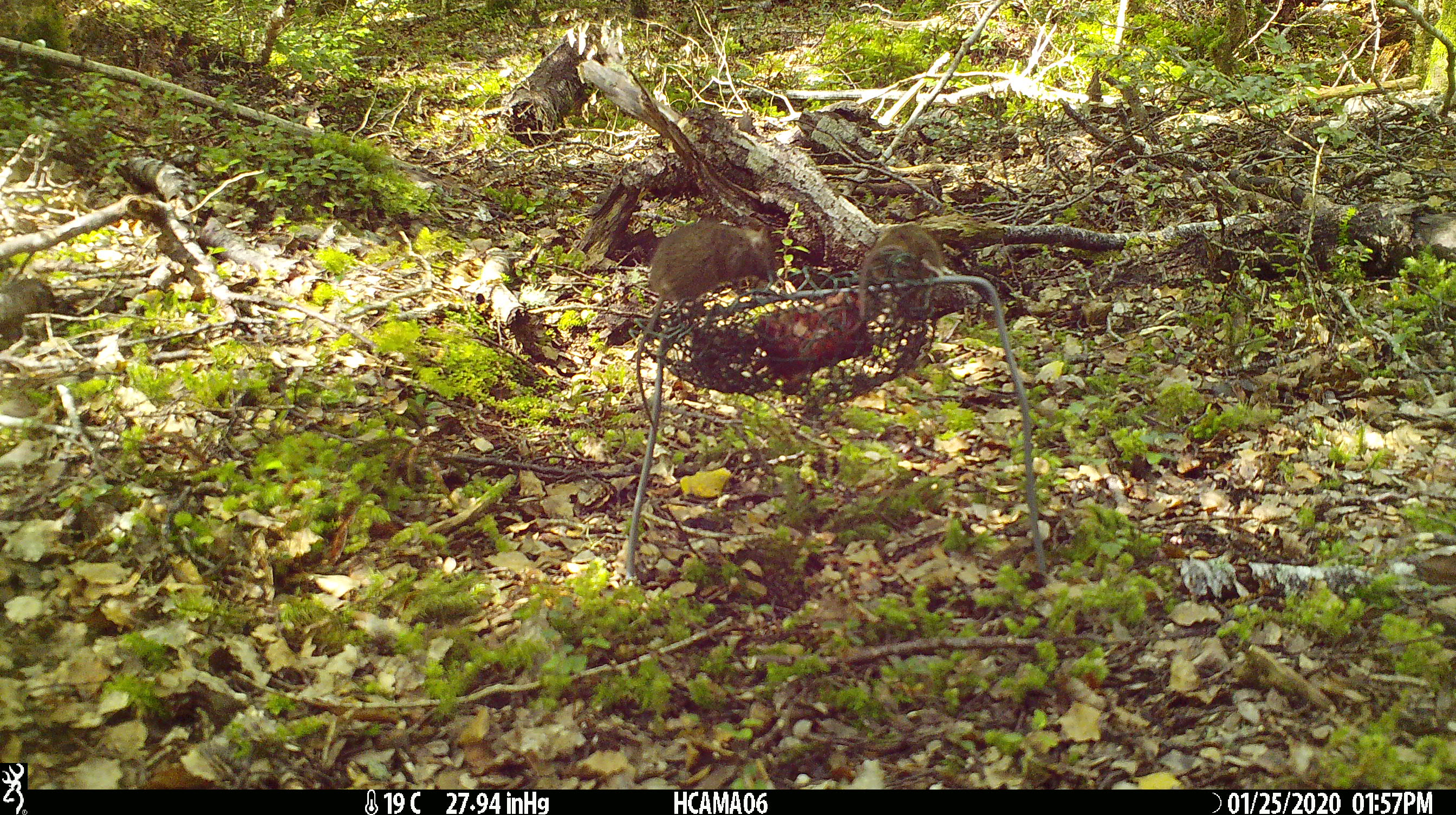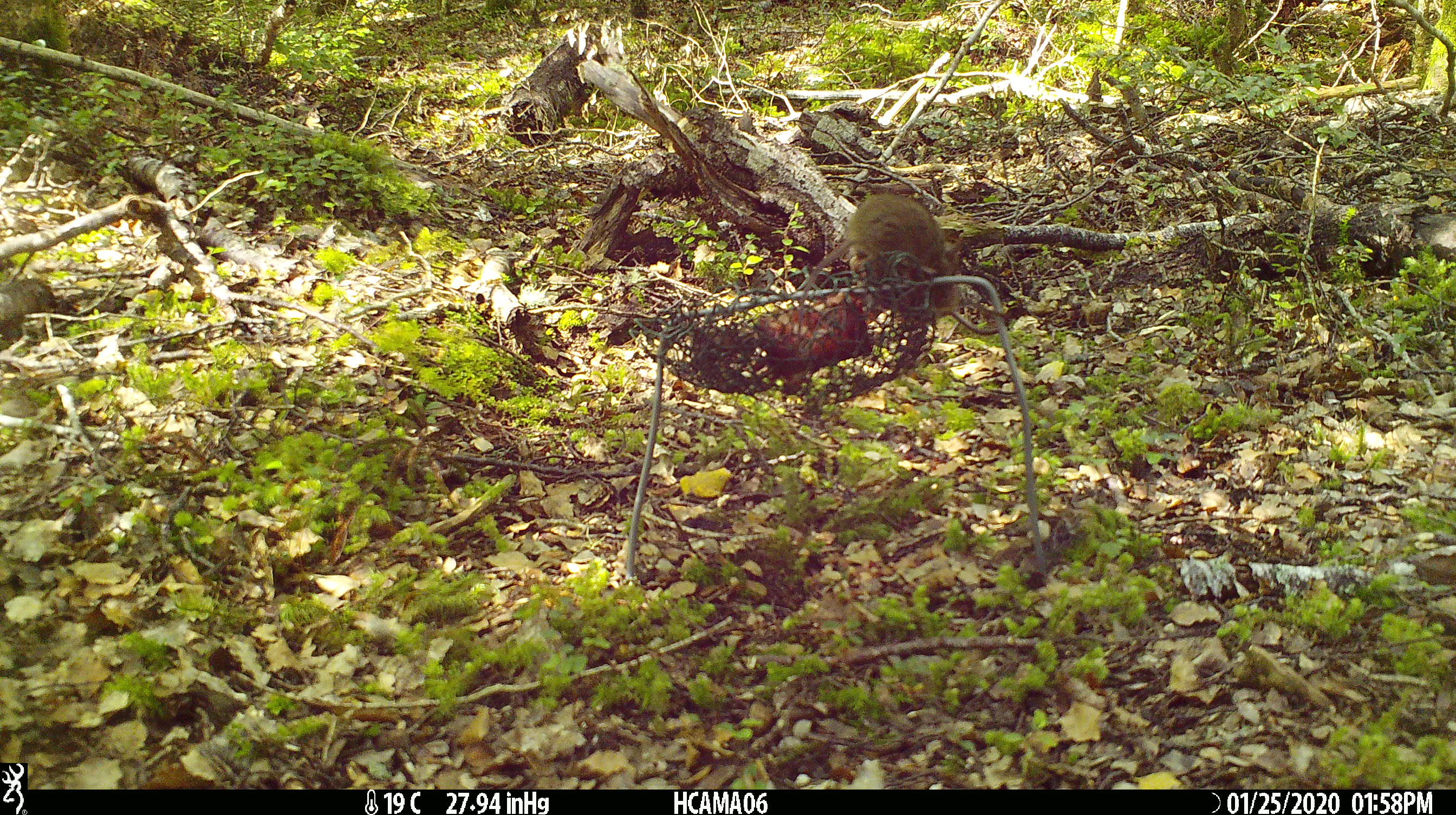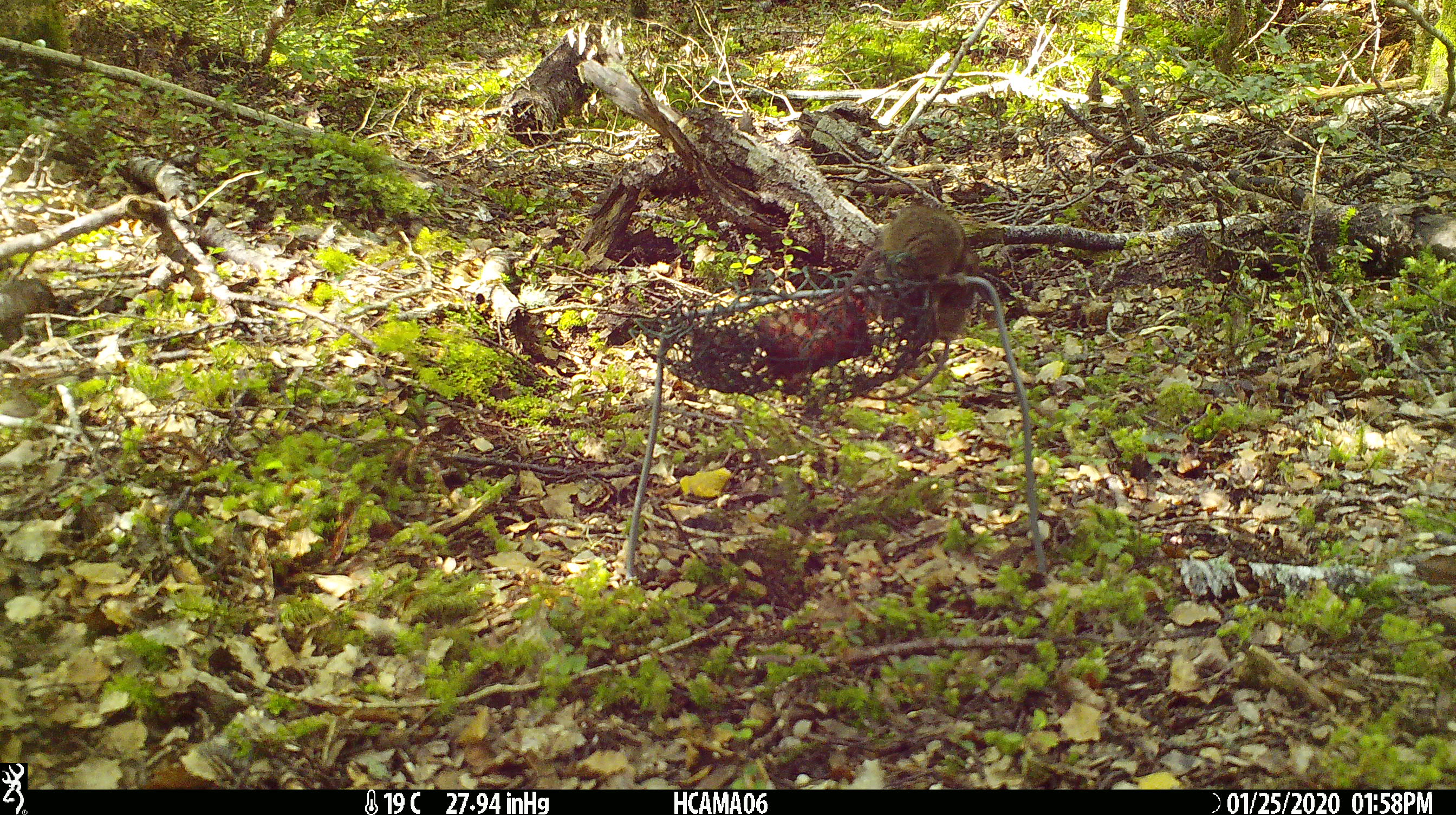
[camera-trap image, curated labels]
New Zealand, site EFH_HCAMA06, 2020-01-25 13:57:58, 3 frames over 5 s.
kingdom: Animalia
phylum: Chordata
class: Mammalia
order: Rodentia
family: Muridae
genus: Mus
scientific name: Mus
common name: mouse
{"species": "mouse (Mus)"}